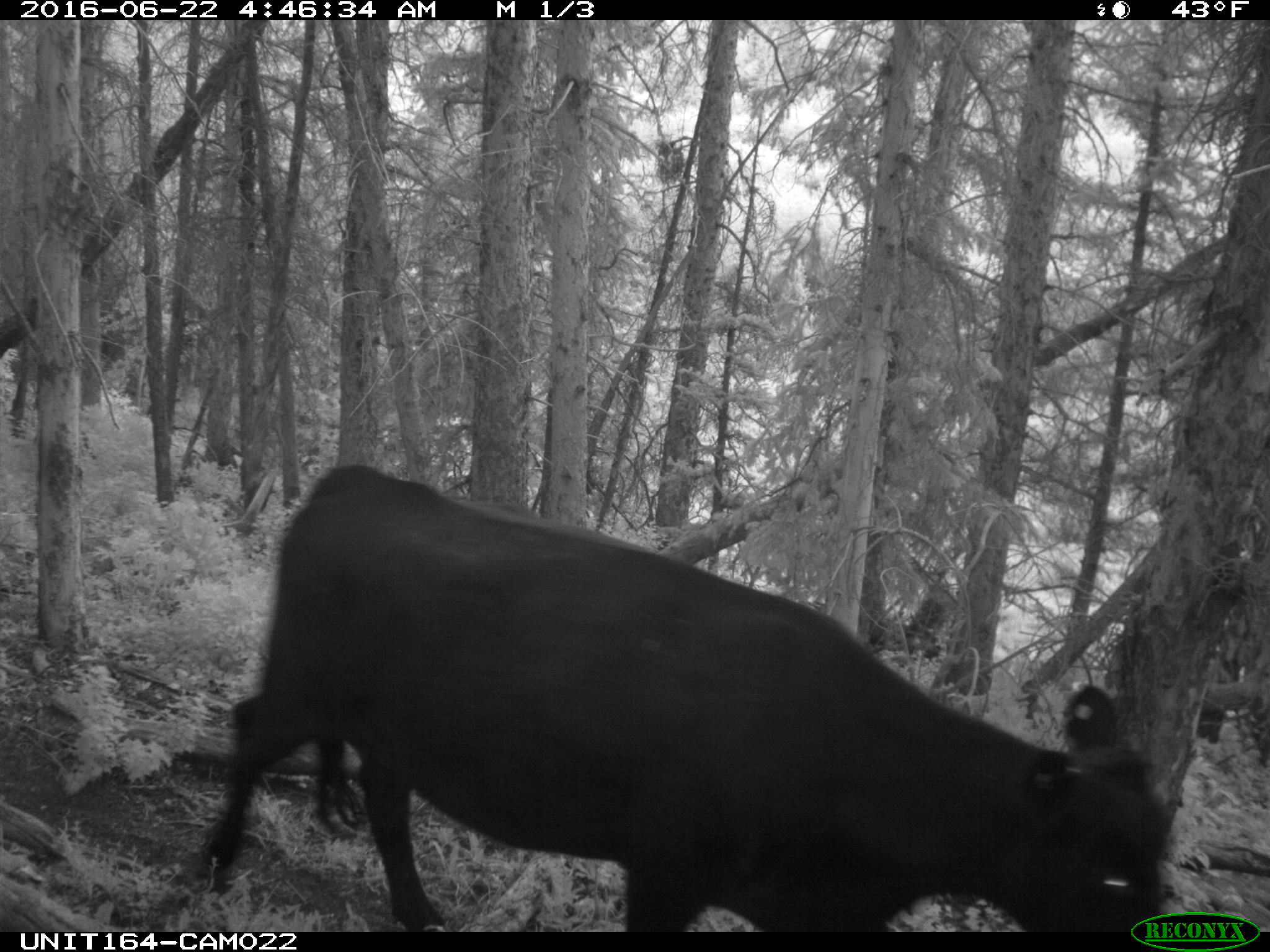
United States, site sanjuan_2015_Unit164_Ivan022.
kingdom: Animalia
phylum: Chordata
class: Mammalia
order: Artiodactyla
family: Bovidae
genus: Bos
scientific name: Bos taurus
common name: domestic cow